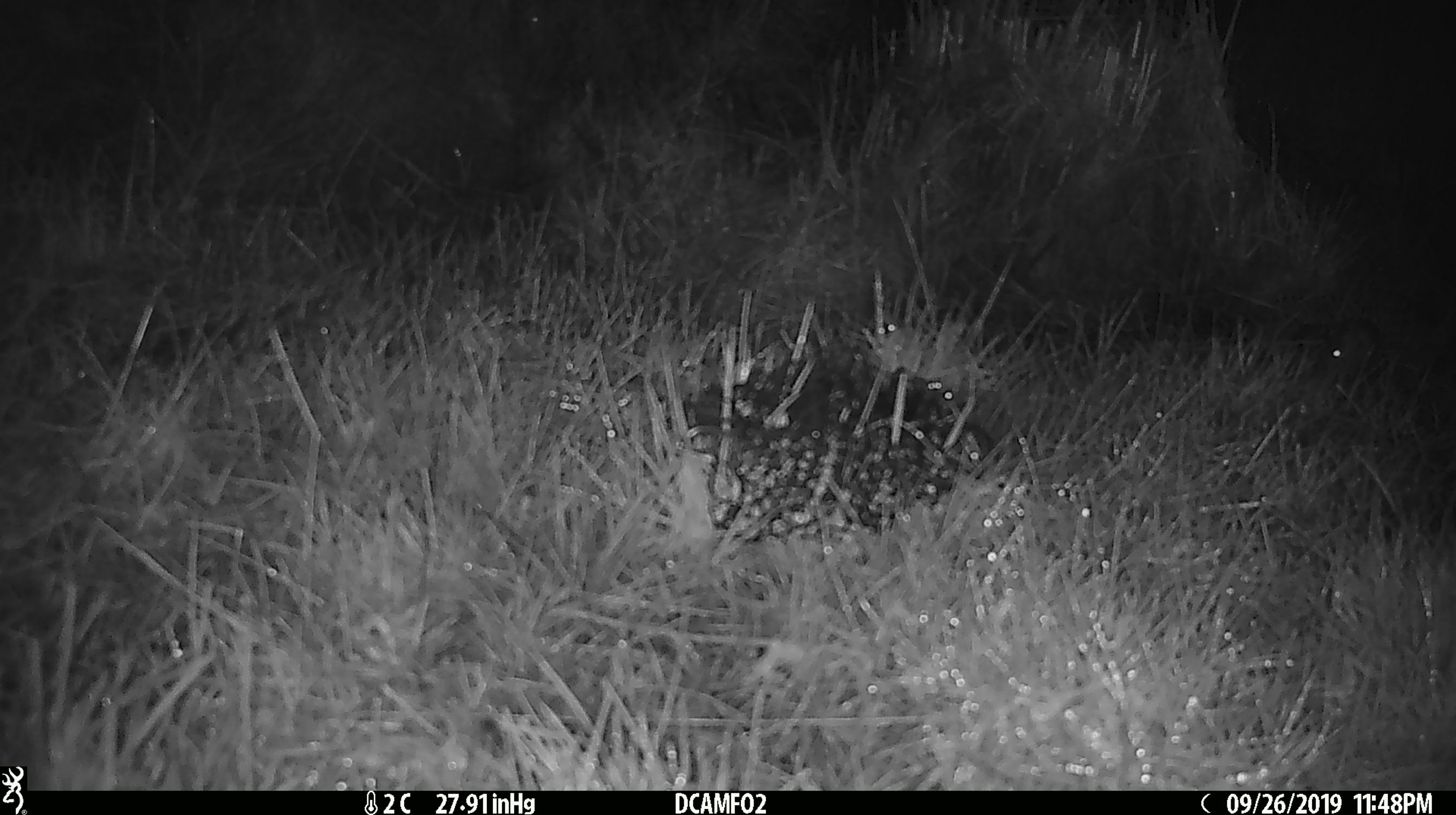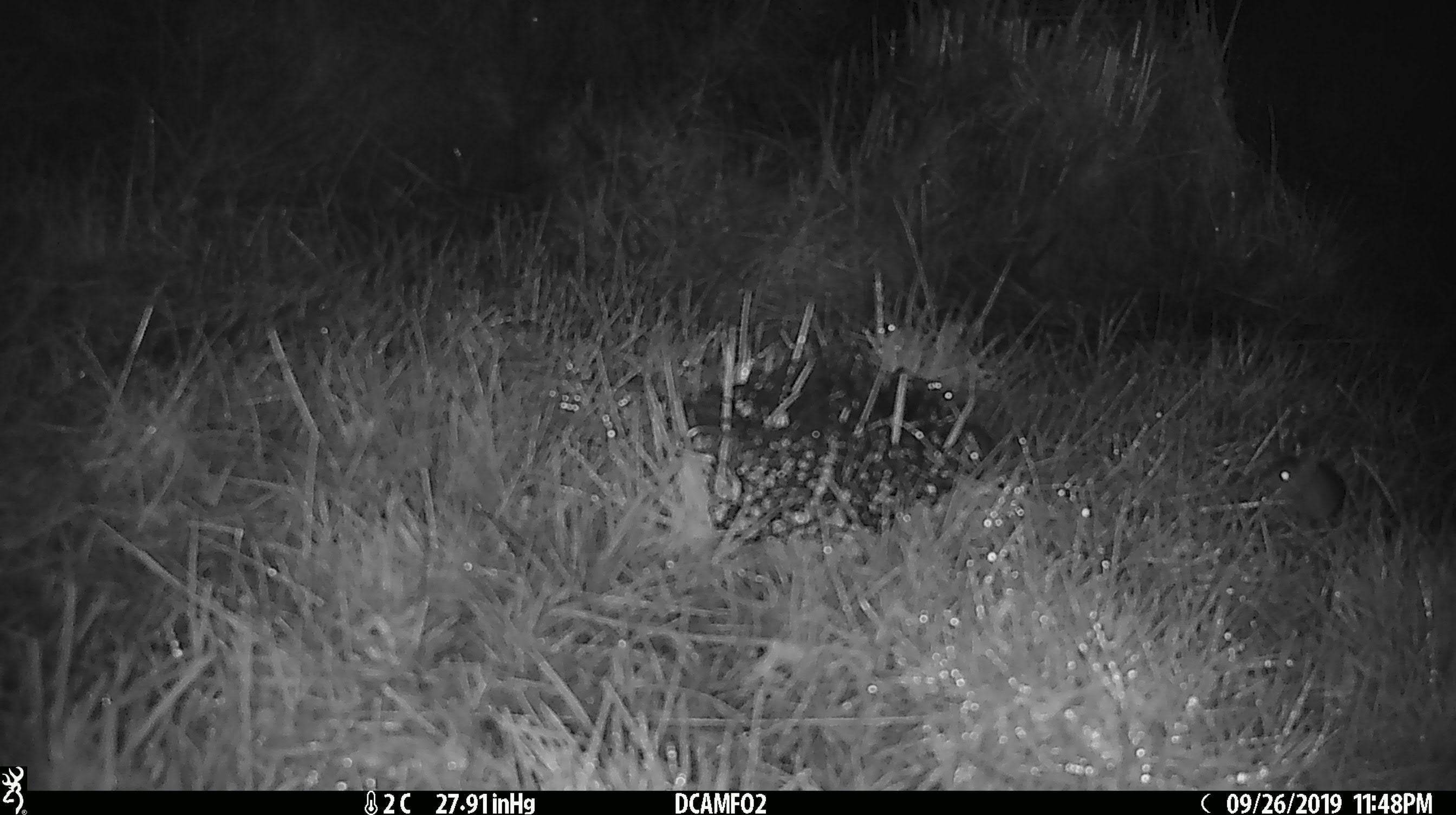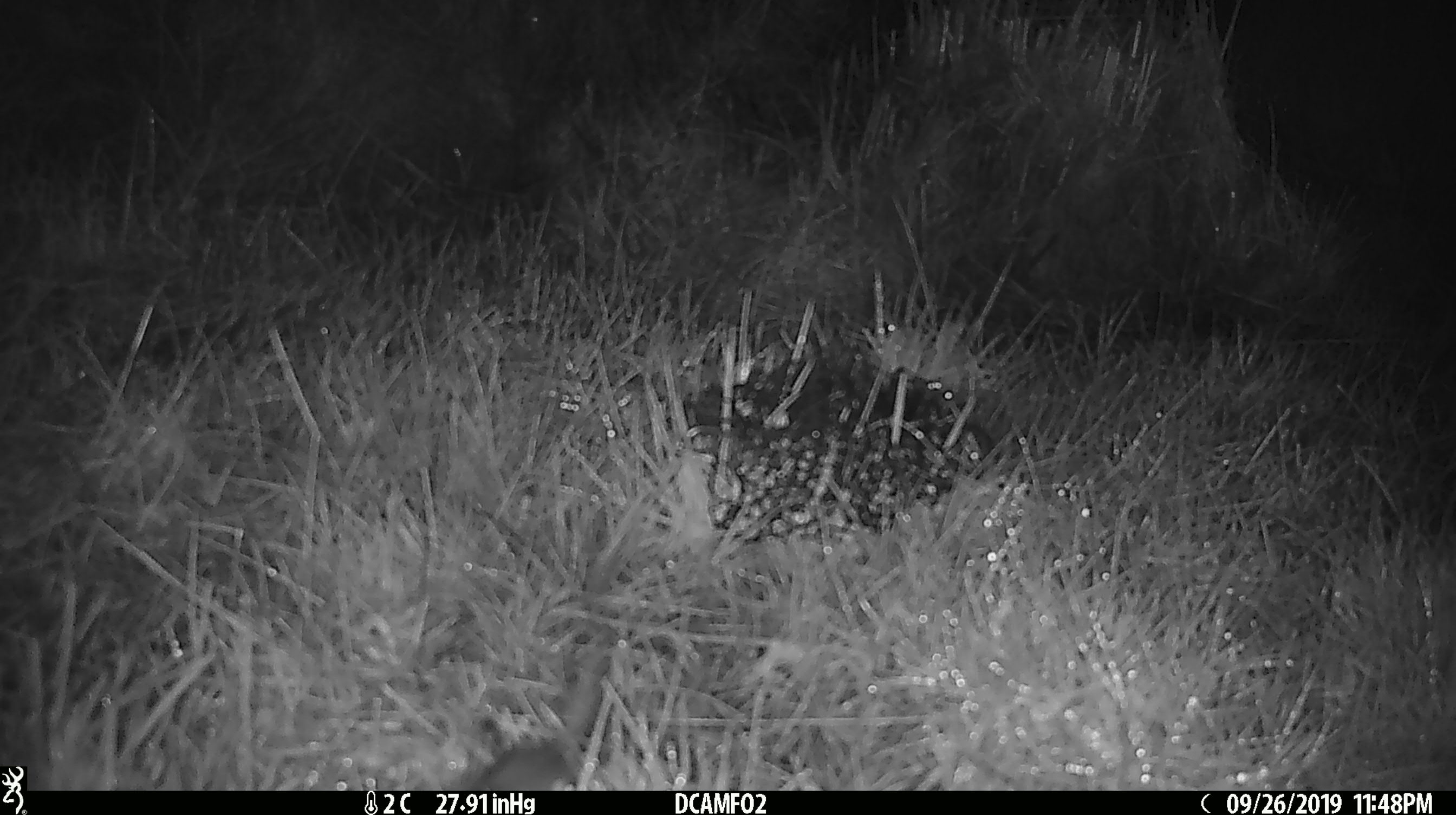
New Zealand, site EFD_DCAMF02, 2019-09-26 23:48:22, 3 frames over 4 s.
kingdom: Animalia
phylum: Chordata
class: Mammalia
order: Rodentia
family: Muridae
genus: Mus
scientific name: Mus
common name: mouse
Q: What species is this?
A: Mouse (Mus).